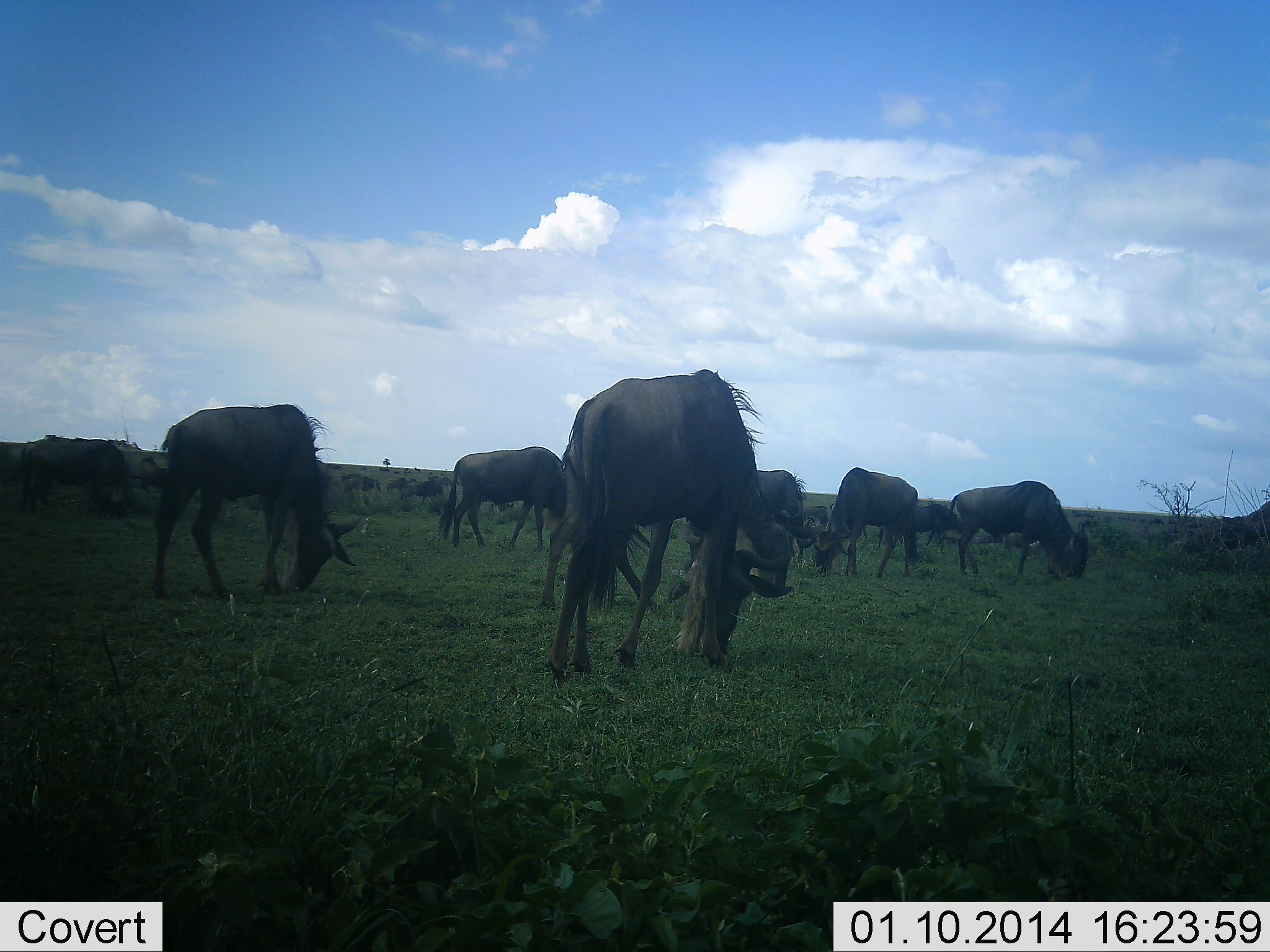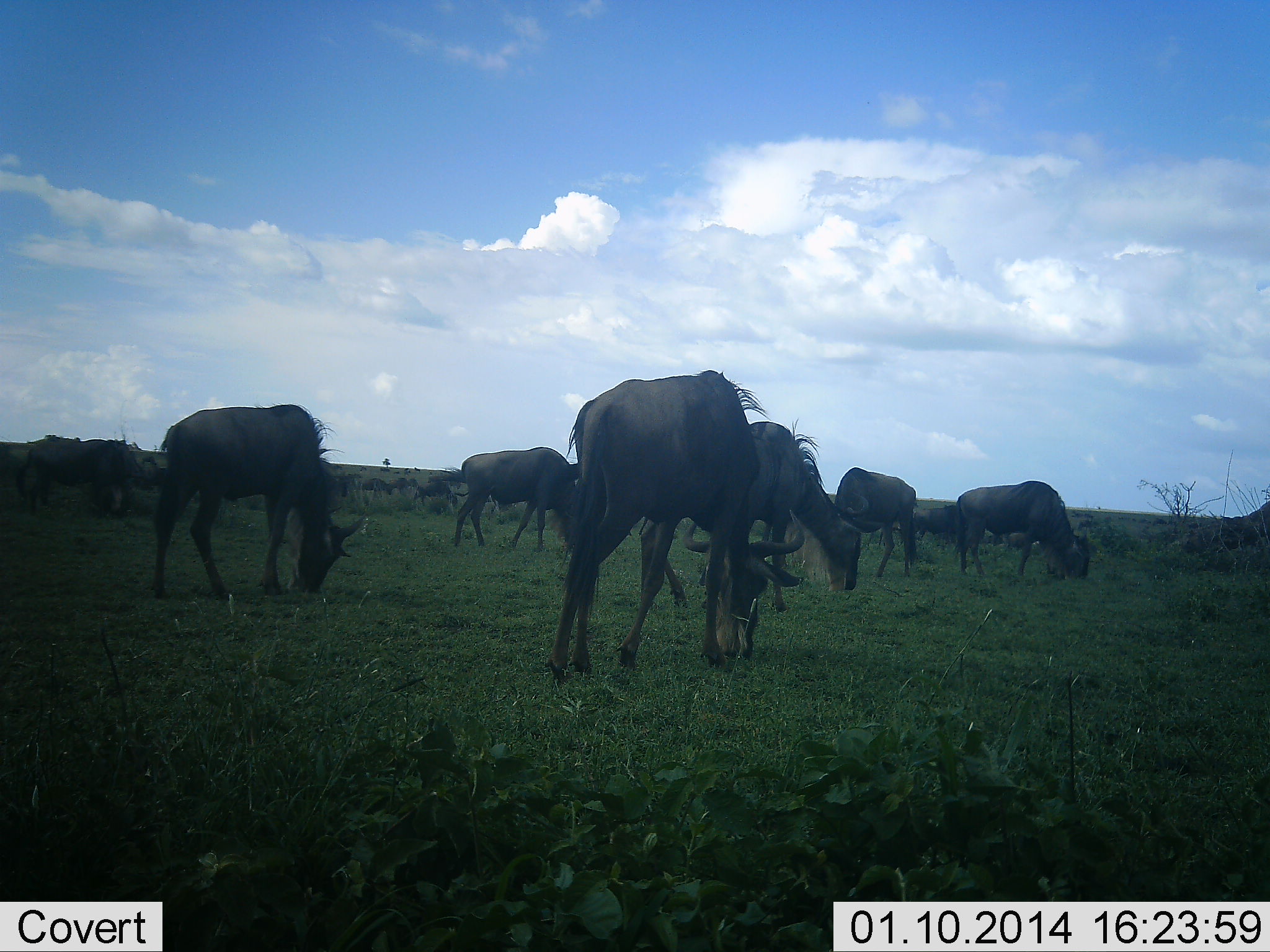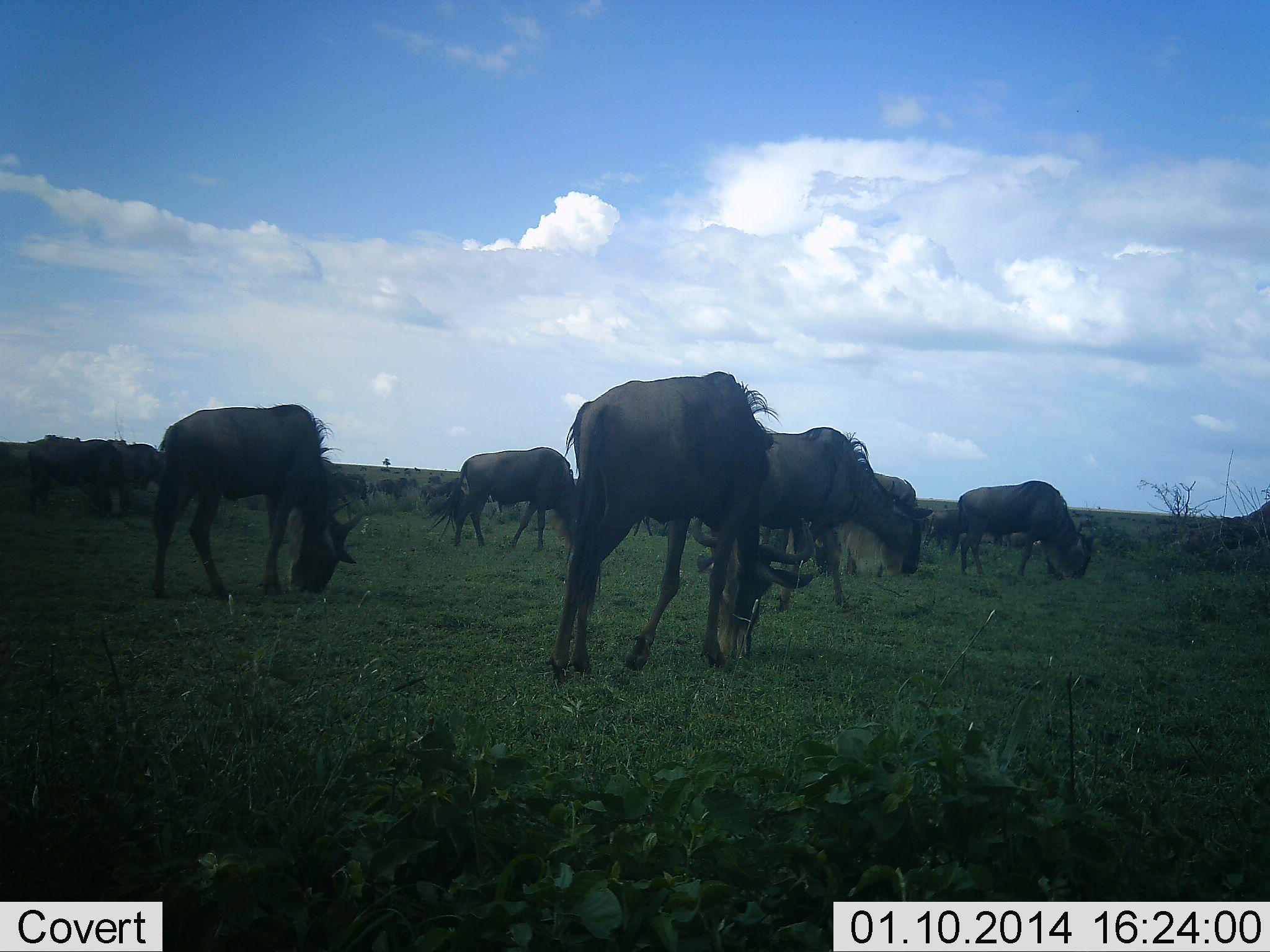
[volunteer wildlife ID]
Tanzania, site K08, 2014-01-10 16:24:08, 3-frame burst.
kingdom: Animalia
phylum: Chordata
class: Mammalia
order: Artiodactyla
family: Bovidae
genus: Connochaetes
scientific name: Connochaetes taurinus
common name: blue wildebeest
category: wildebeest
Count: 11-50.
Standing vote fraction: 30%.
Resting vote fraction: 10%.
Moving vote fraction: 40%.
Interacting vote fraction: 0%.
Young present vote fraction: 0%.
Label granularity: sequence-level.